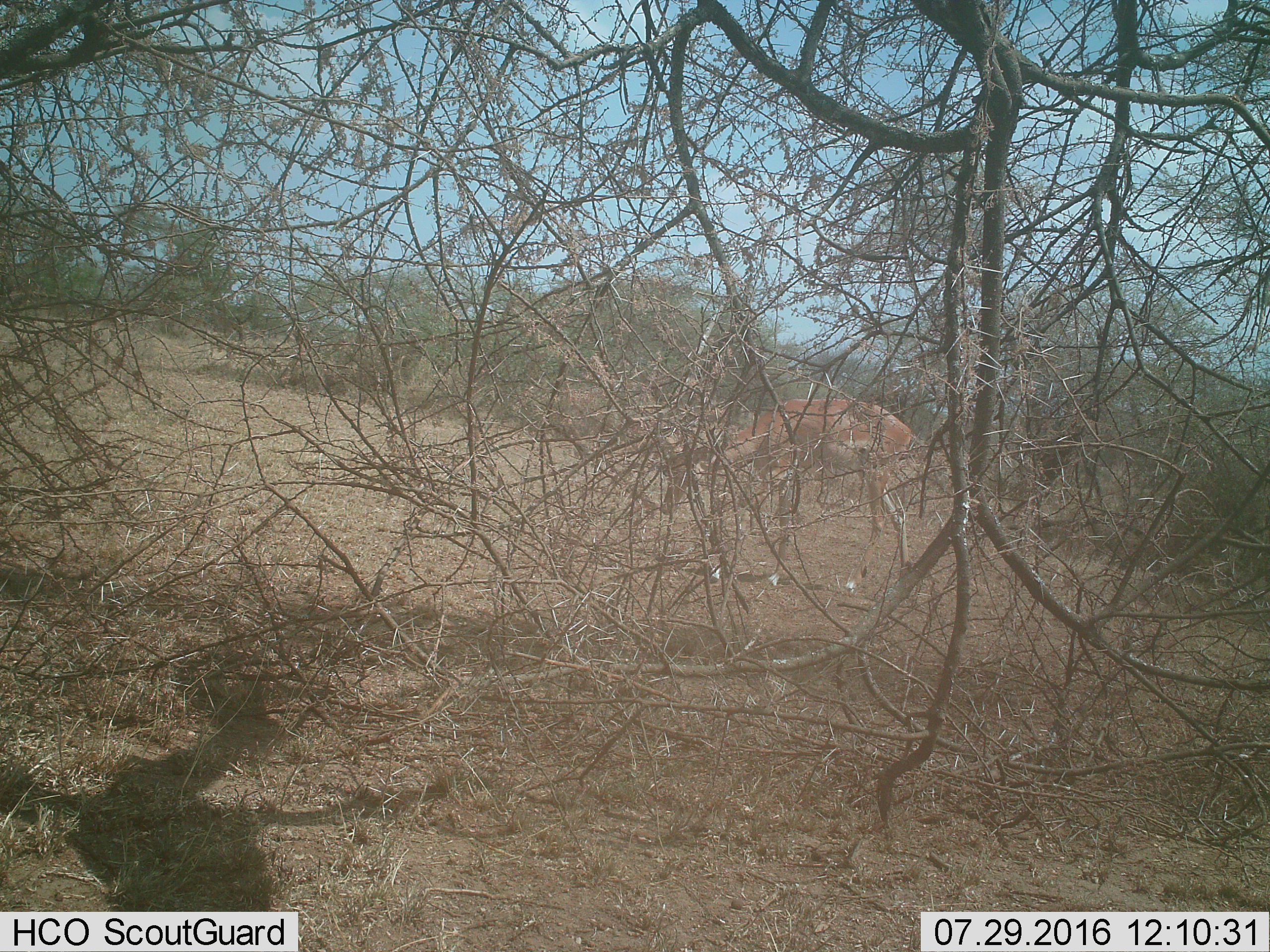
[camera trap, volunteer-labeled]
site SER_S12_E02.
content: unidentified animal